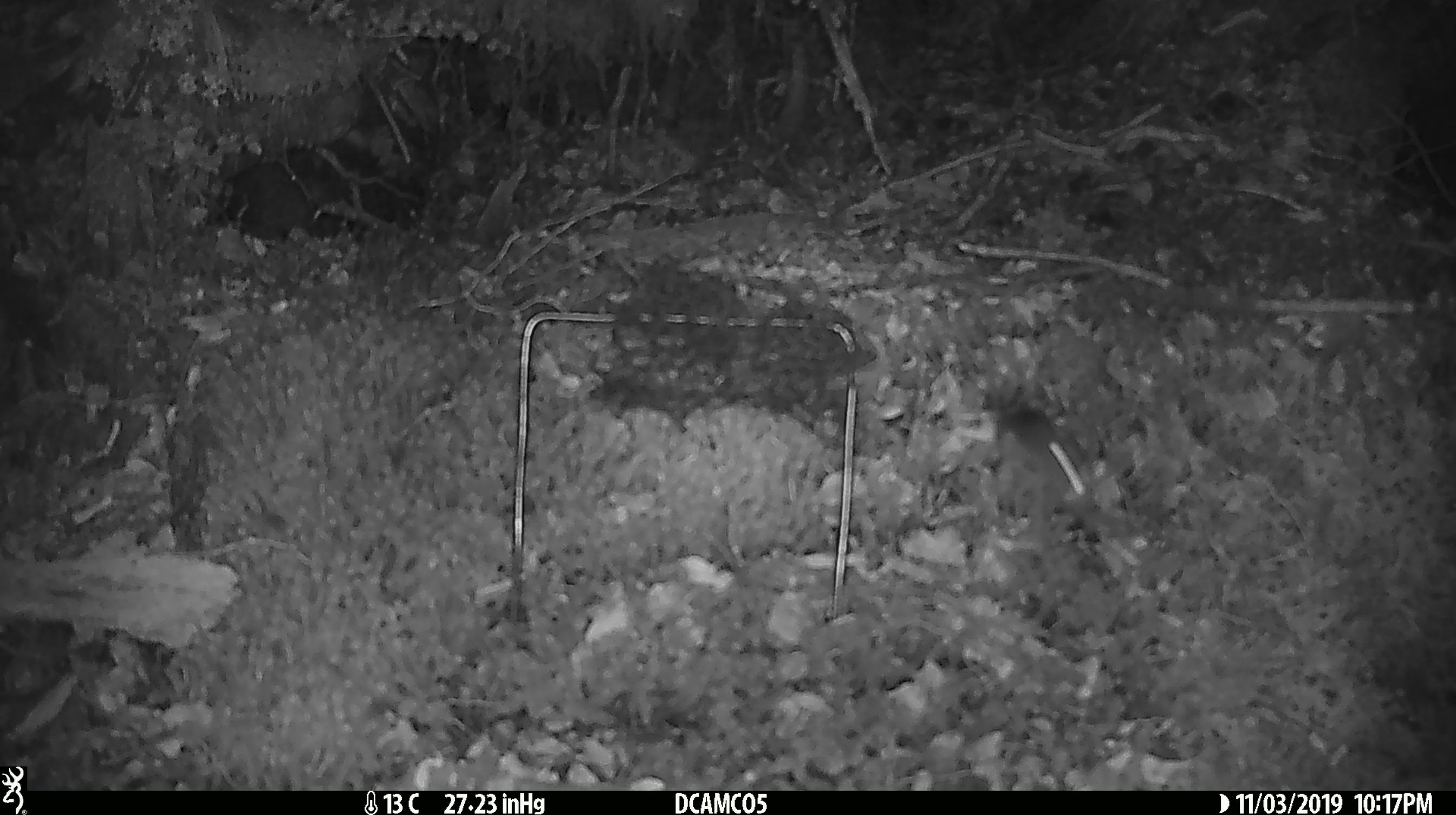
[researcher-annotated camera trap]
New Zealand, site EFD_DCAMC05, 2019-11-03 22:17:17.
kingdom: Animalia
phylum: Chordata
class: Mammalia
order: Rodentia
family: Muridae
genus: Mus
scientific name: Mus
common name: mouse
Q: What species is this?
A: Mouse (Mus).